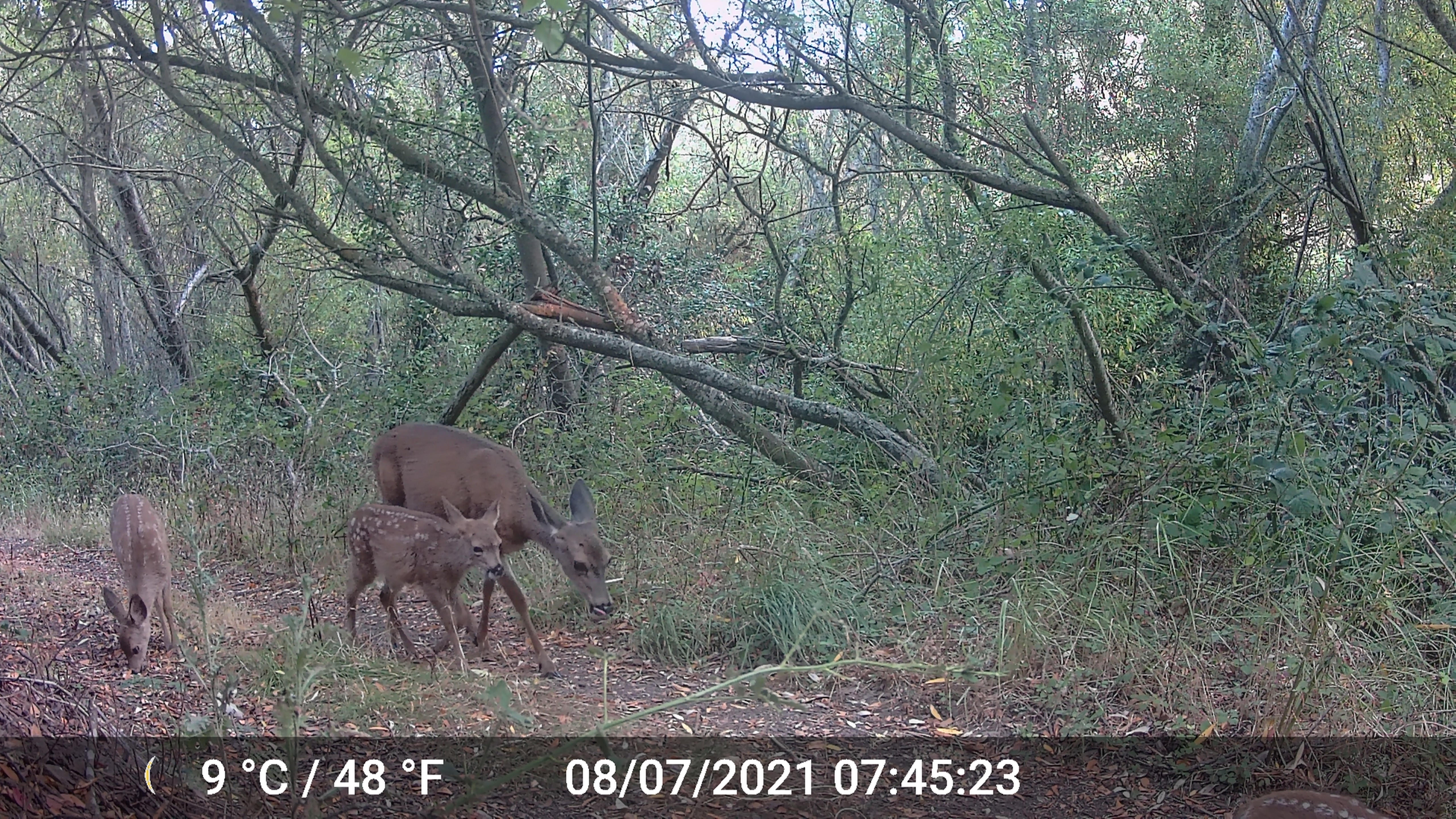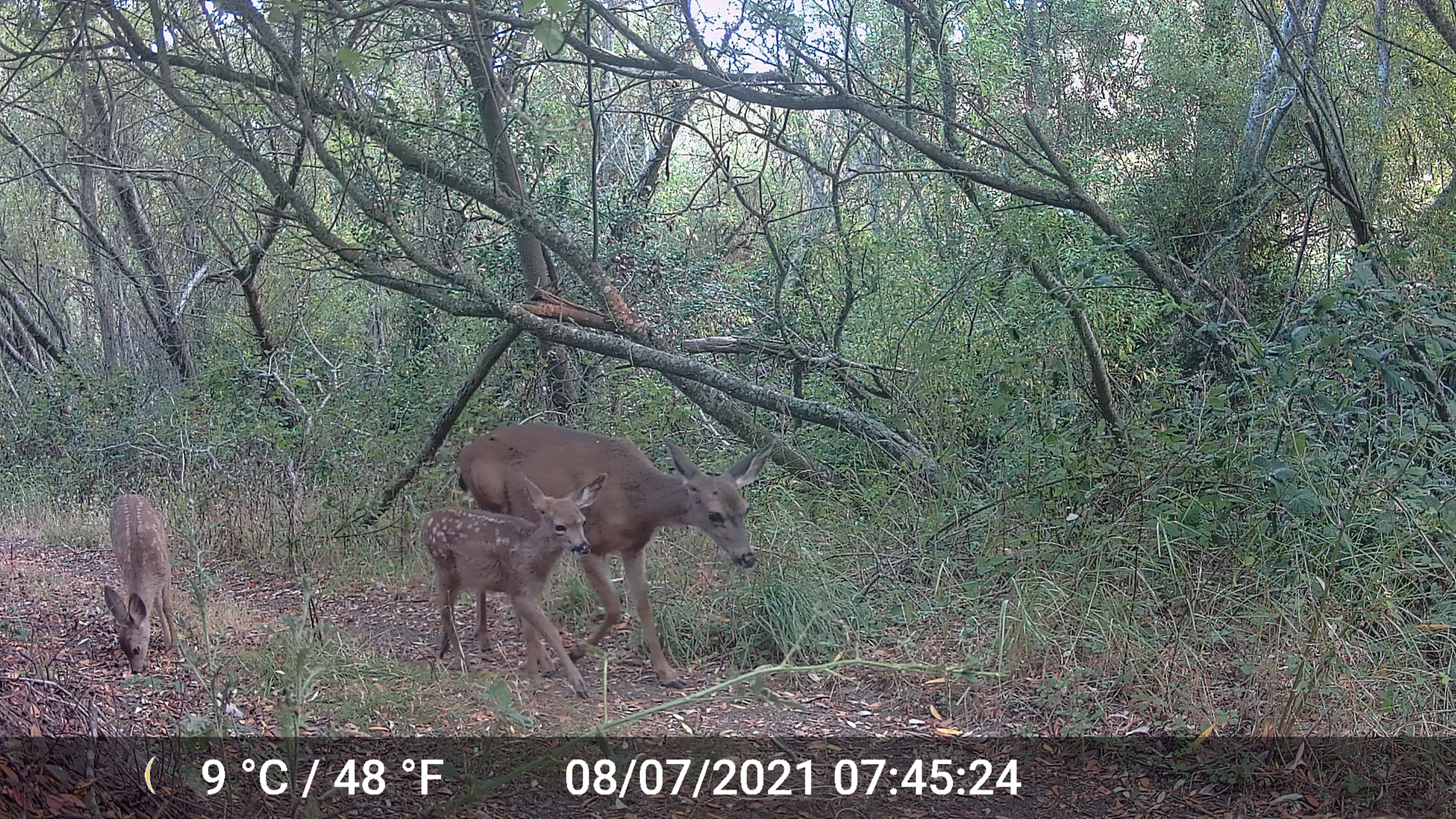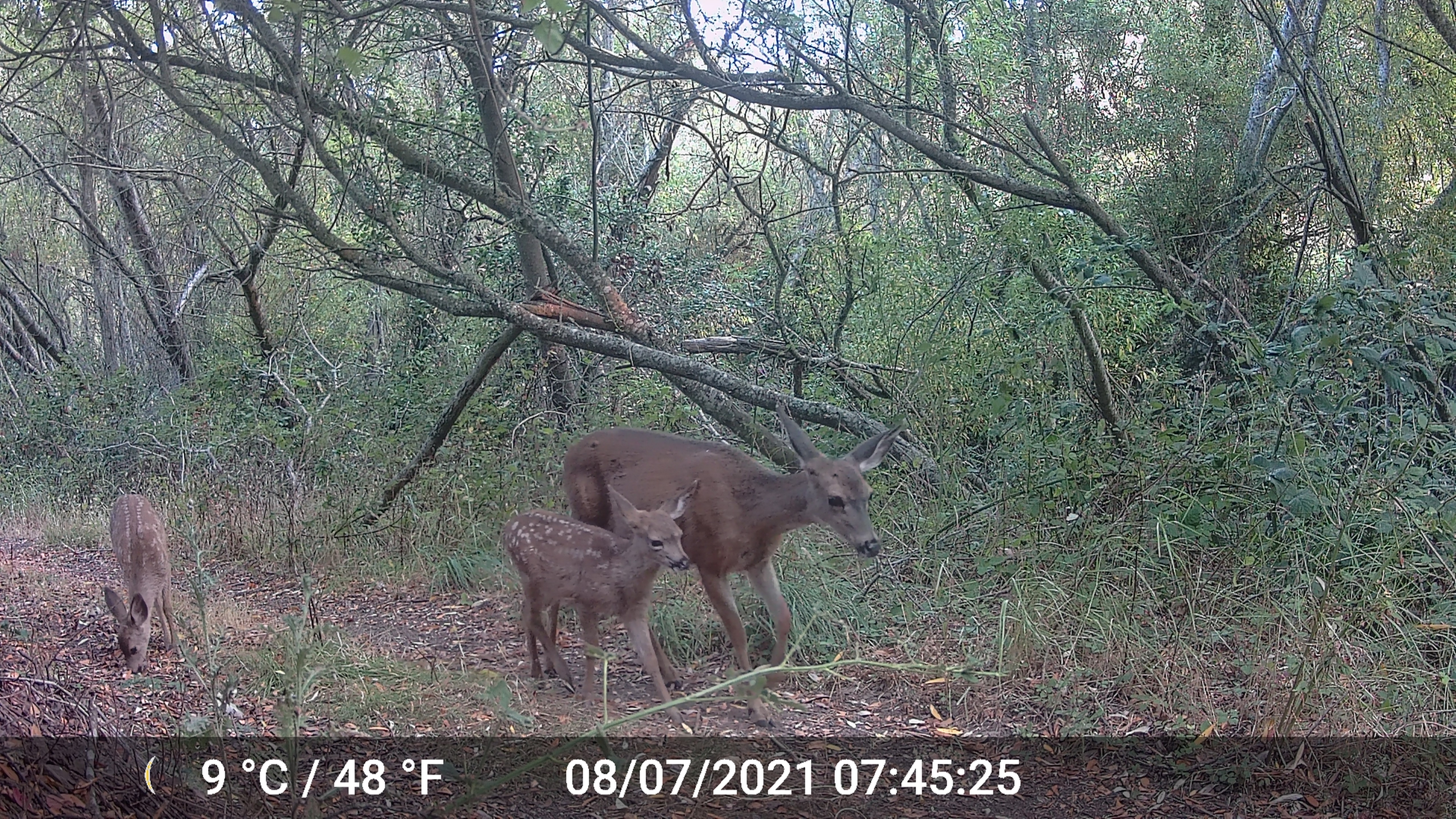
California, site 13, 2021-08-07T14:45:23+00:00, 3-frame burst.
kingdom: Animalia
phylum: Chordata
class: Mammalia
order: Artiodactyla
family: Cervidae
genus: Odocoileus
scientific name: Odocoileus hemionus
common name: mule deer